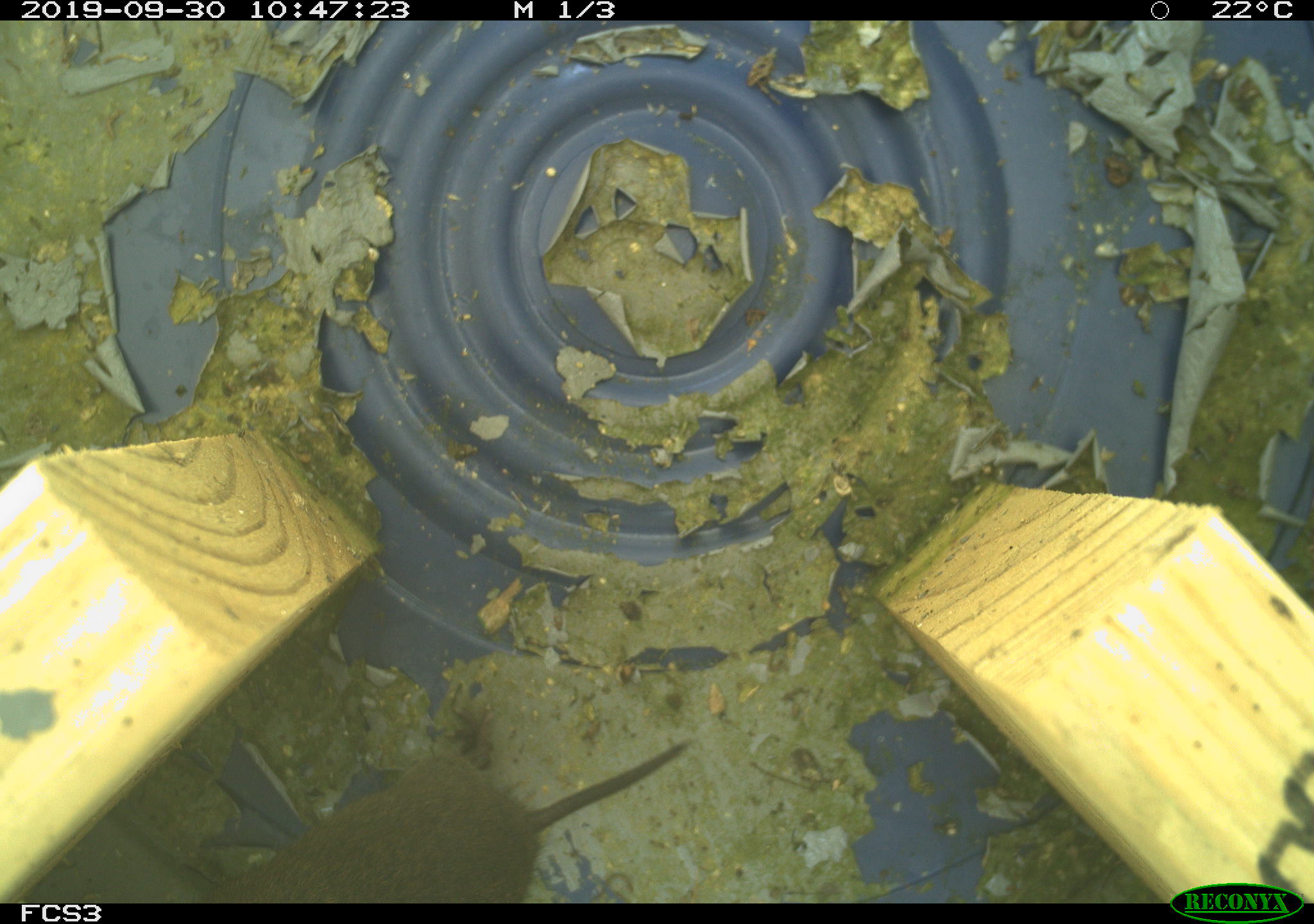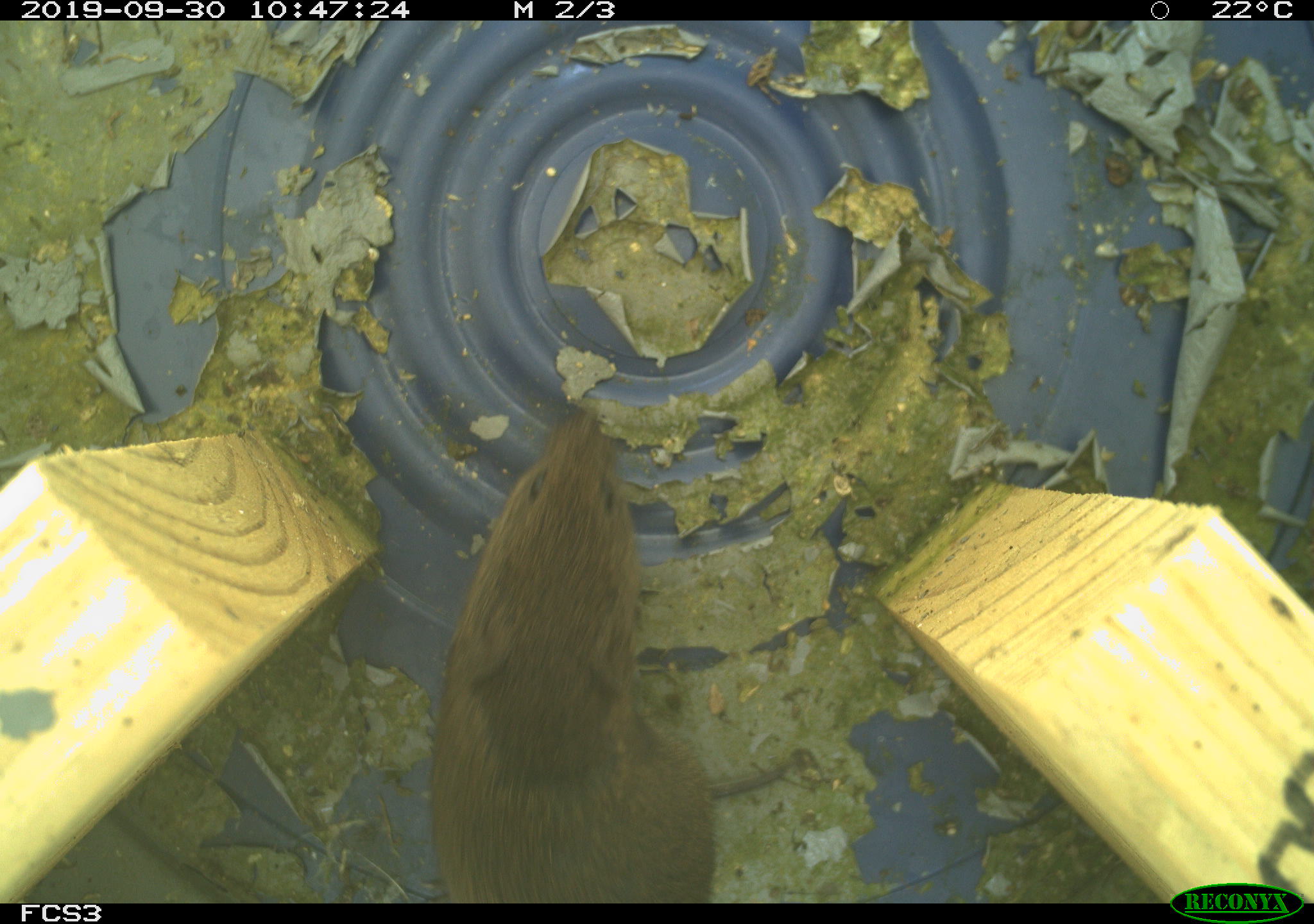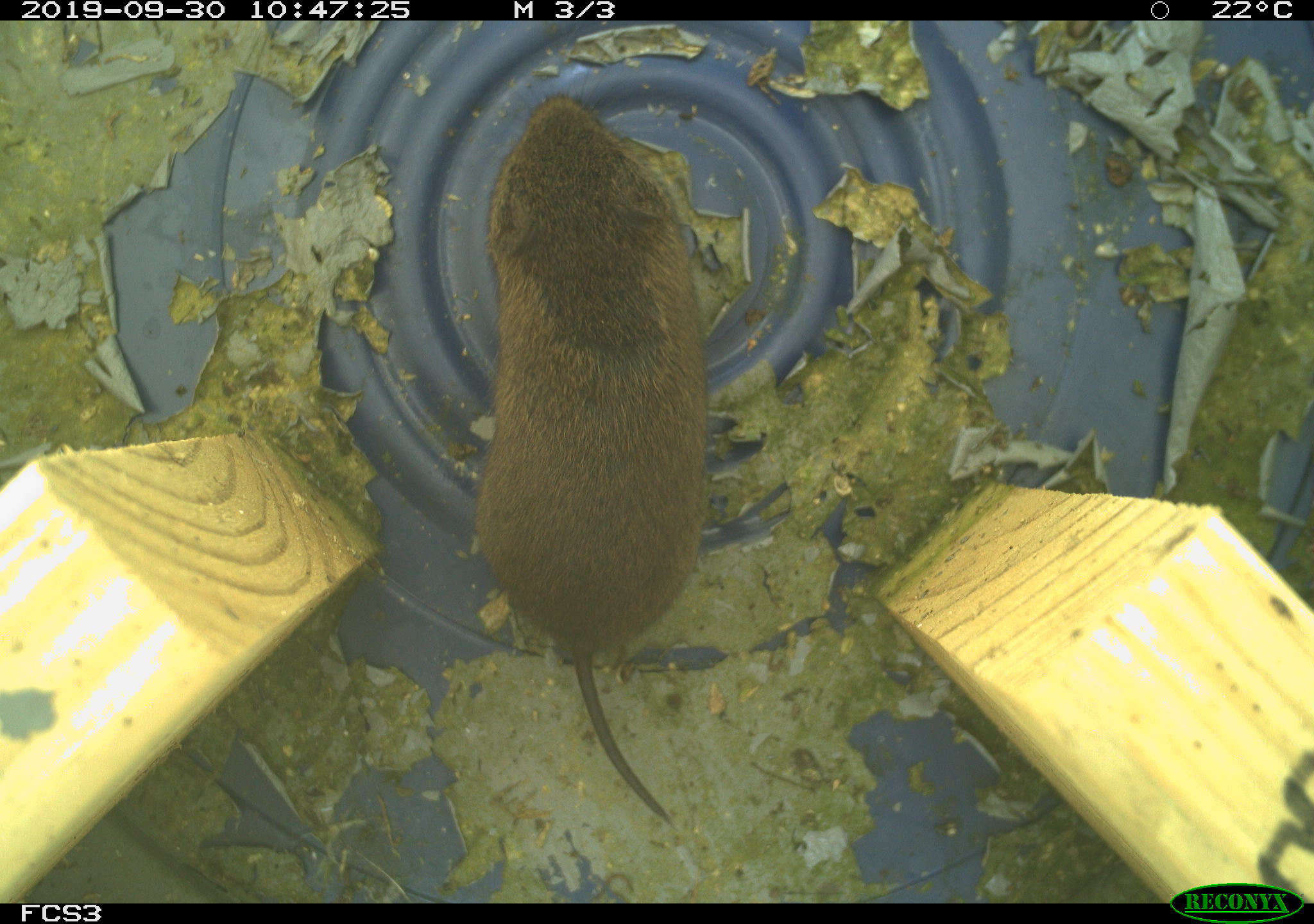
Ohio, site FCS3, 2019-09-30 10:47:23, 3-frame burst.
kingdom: Animalia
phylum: Chordata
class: Mammalia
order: Rodentia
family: Cricetidae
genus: Microtus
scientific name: Microtus pennsylvanicus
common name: meadow vole